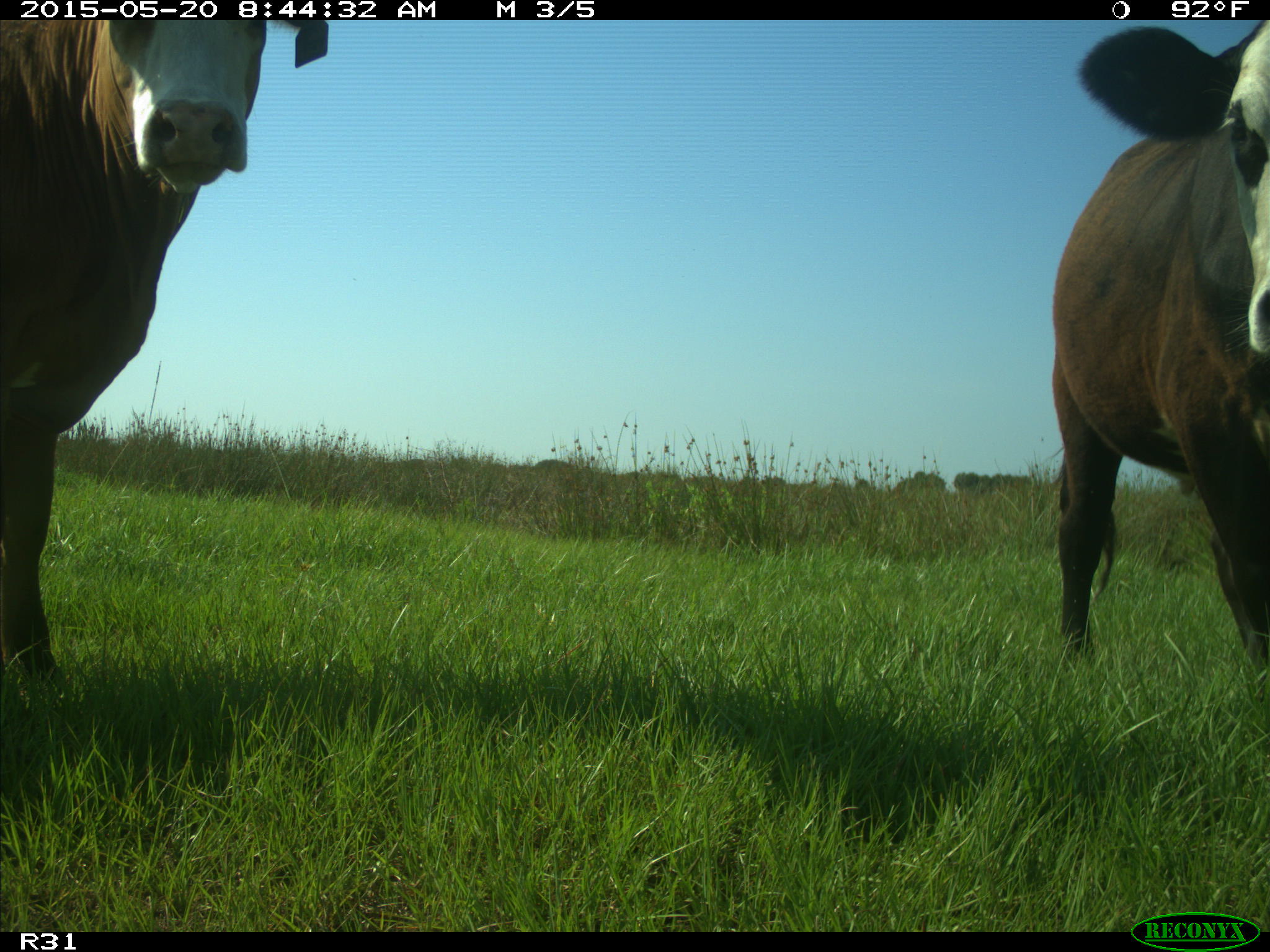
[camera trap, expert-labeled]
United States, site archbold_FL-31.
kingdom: Animalia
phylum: Chordata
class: Mammalia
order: Artiodactyla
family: Bovidae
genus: Bos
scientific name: Bos taurus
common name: domestic cow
Bos taurus (domestic cow).